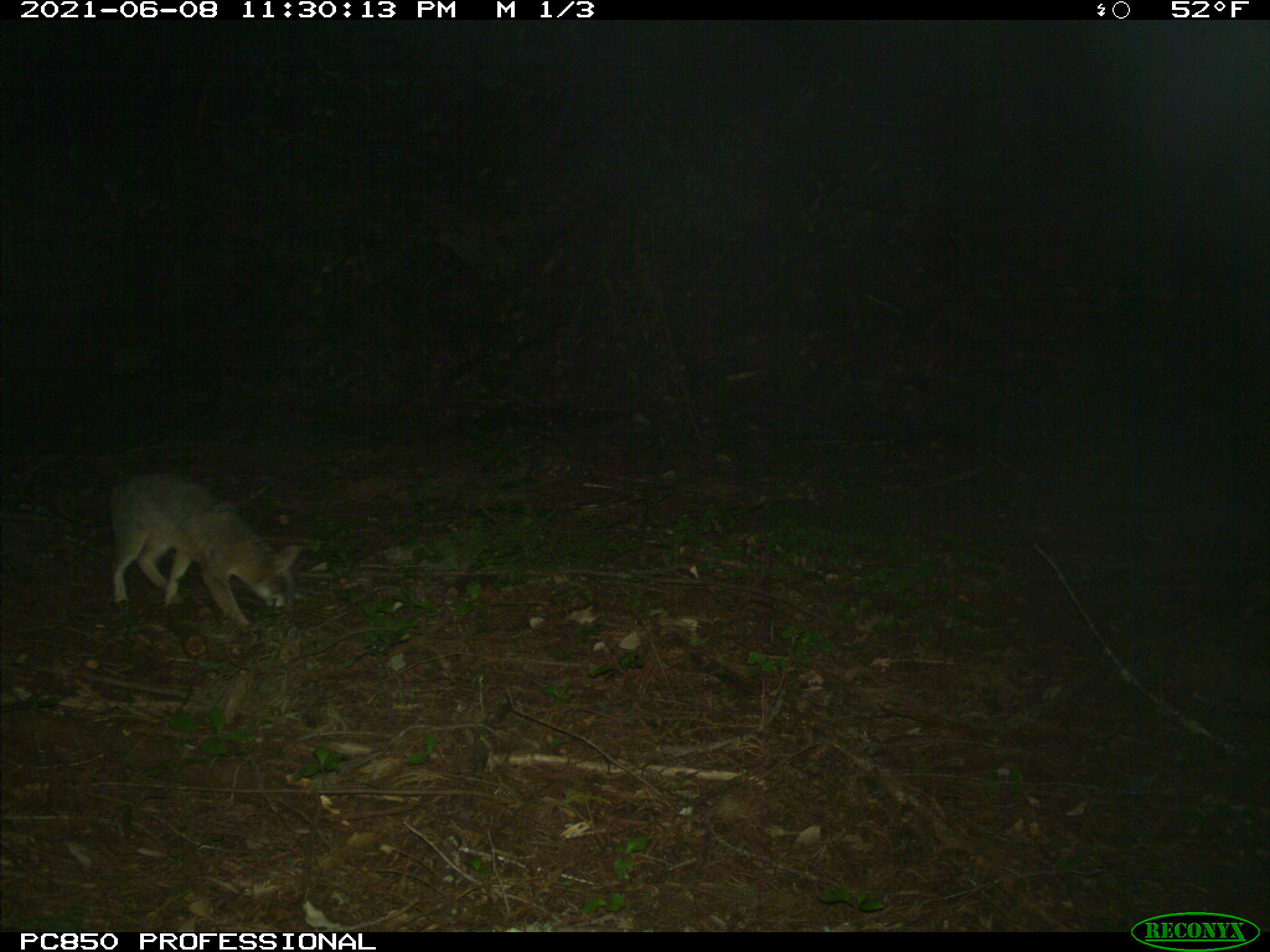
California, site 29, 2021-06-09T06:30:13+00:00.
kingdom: Animalia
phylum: Chordata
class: Mammalia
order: Carnivora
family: Canidae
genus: Urocyon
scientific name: Urocyon cinereoargenteus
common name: gray fox